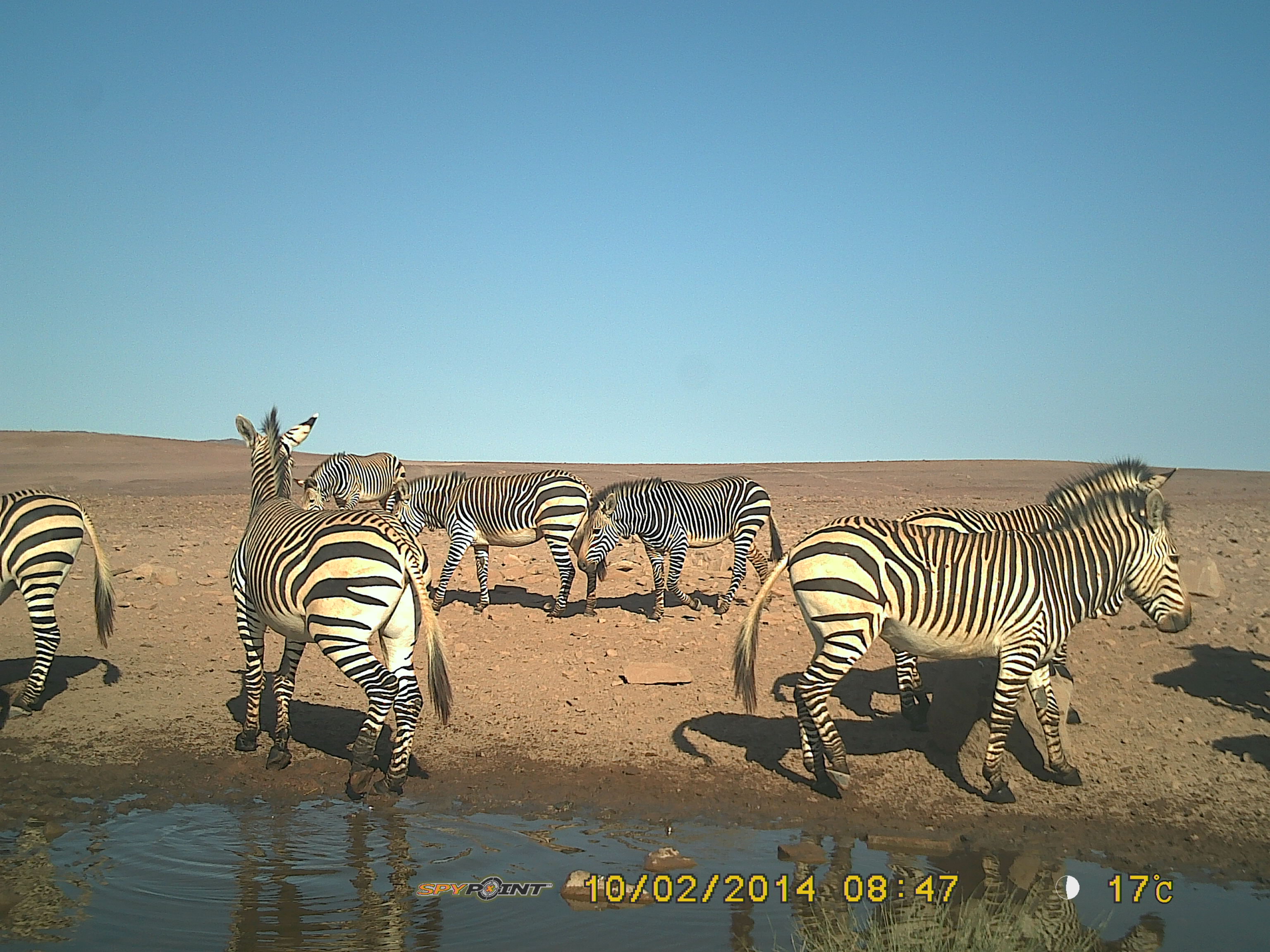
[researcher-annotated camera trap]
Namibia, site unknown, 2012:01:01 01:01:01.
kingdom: Animalia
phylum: Chordata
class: Mammalia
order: Perissodactyla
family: Equidae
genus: Equus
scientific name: Equus zebra hartmannae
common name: hartmann's mountain zebra